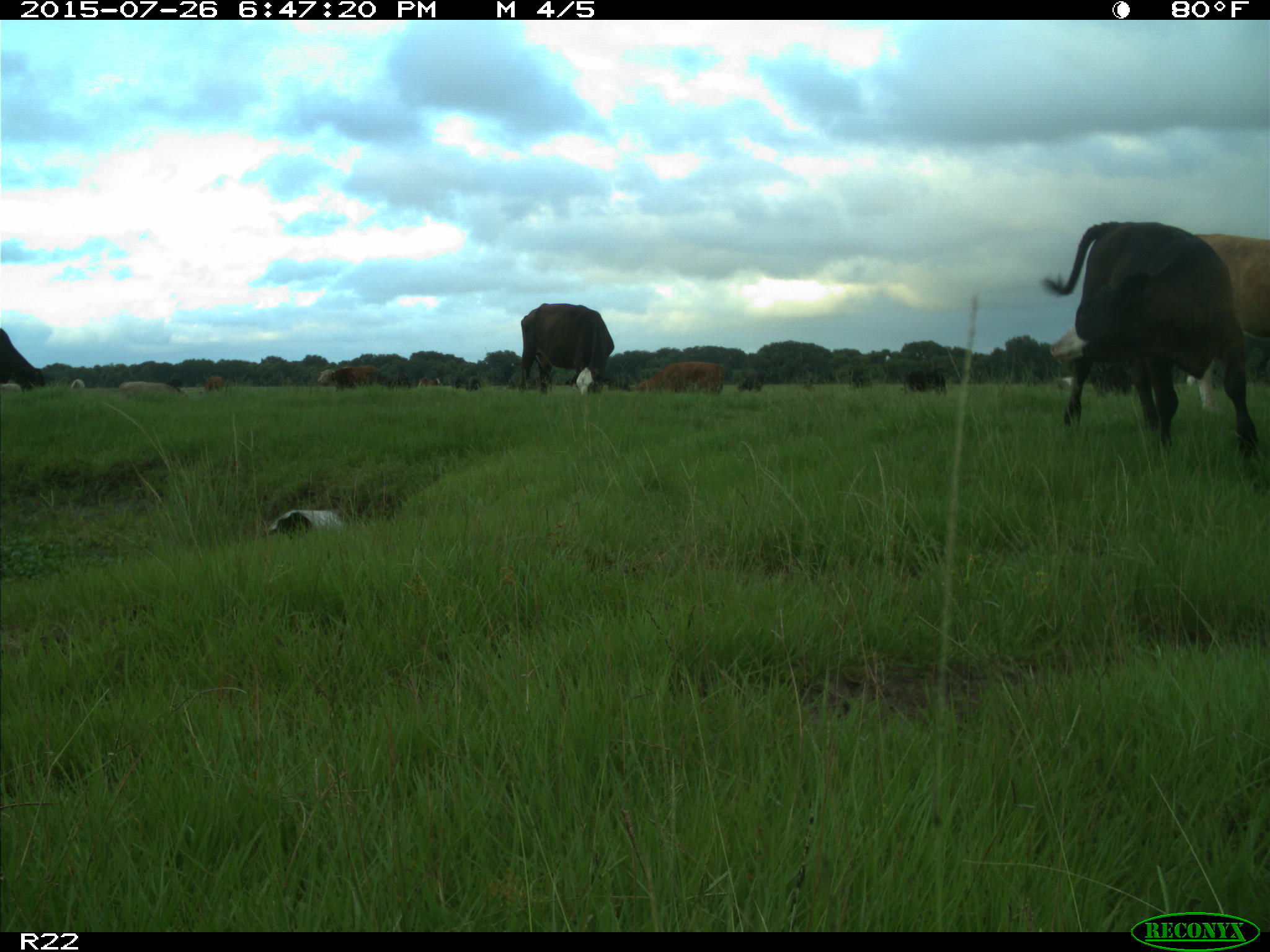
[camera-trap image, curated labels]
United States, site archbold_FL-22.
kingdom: Animalia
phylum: Chordata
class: Mammalia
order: Artiodactyla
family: Bovidae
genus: Bos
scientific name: Bos taurus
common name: domestic cow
Bos taurus (domestic cow).